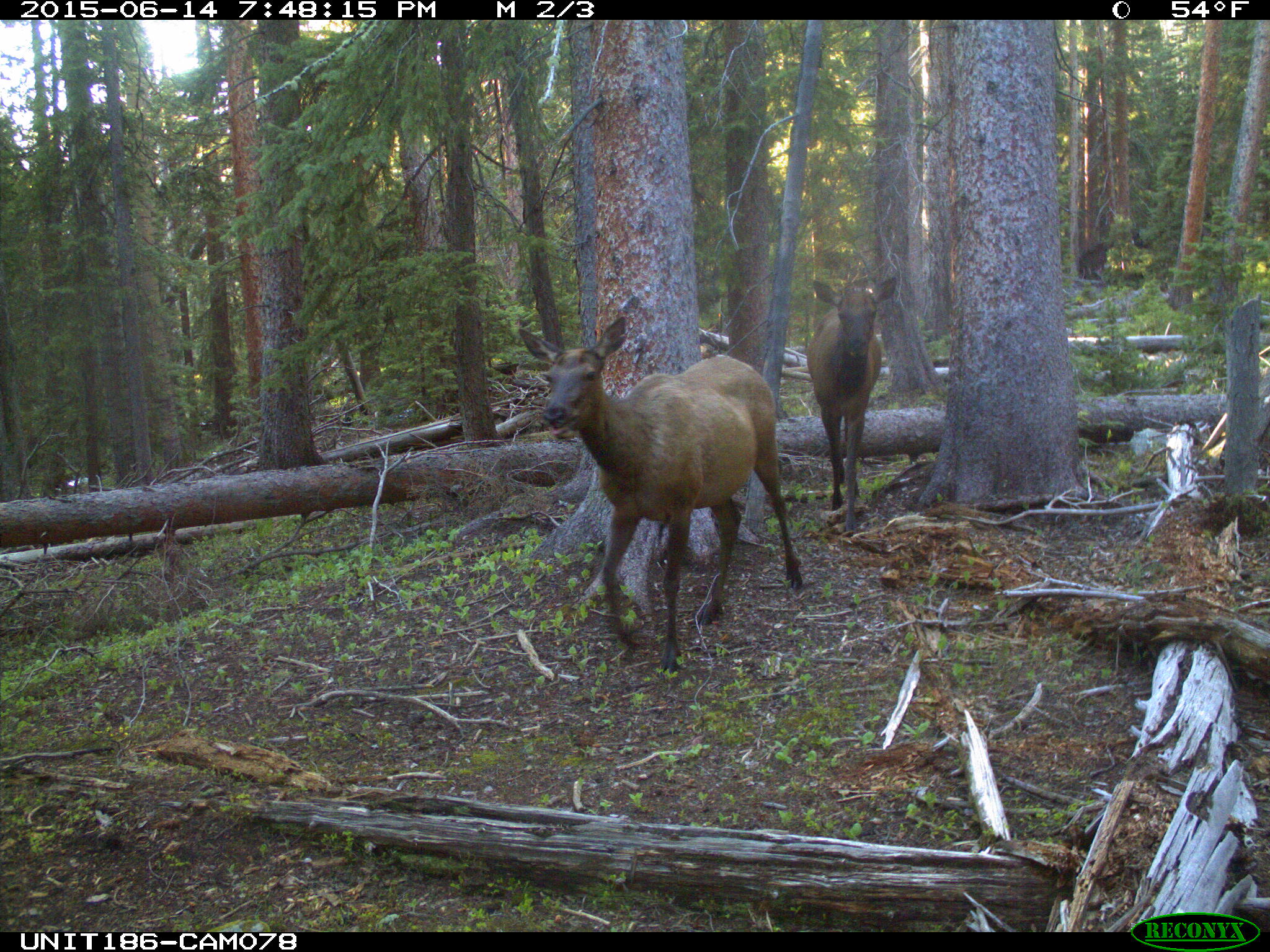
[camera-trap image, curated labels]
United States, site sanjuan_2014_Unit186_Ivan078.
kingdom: Animalia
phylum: Chordata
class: Mammalia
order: Artiodactyla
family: Cervidae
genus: Cervus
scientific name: Cervus elaphus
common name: red deer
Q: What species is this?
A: Cervus elaphus (red deer).